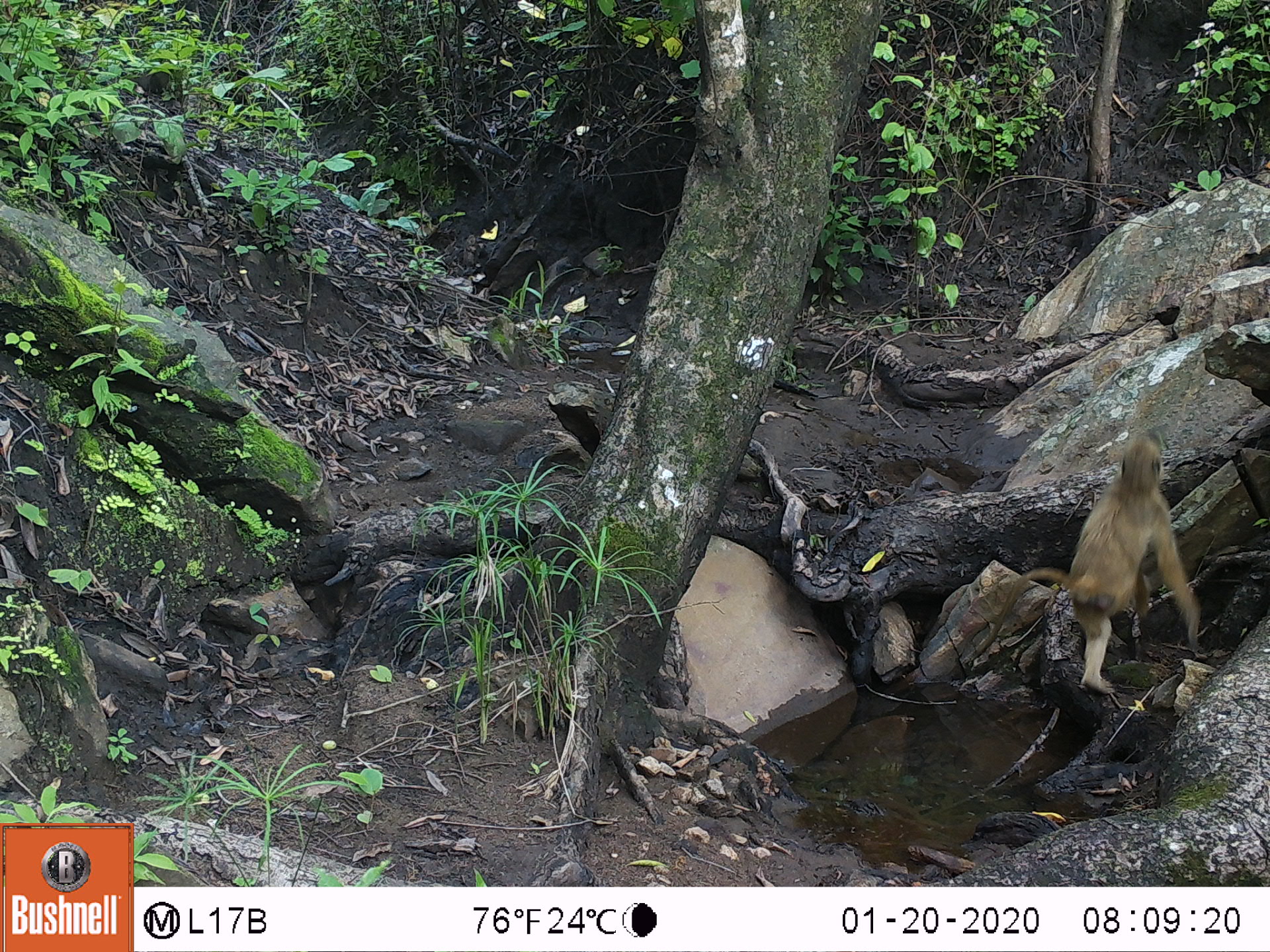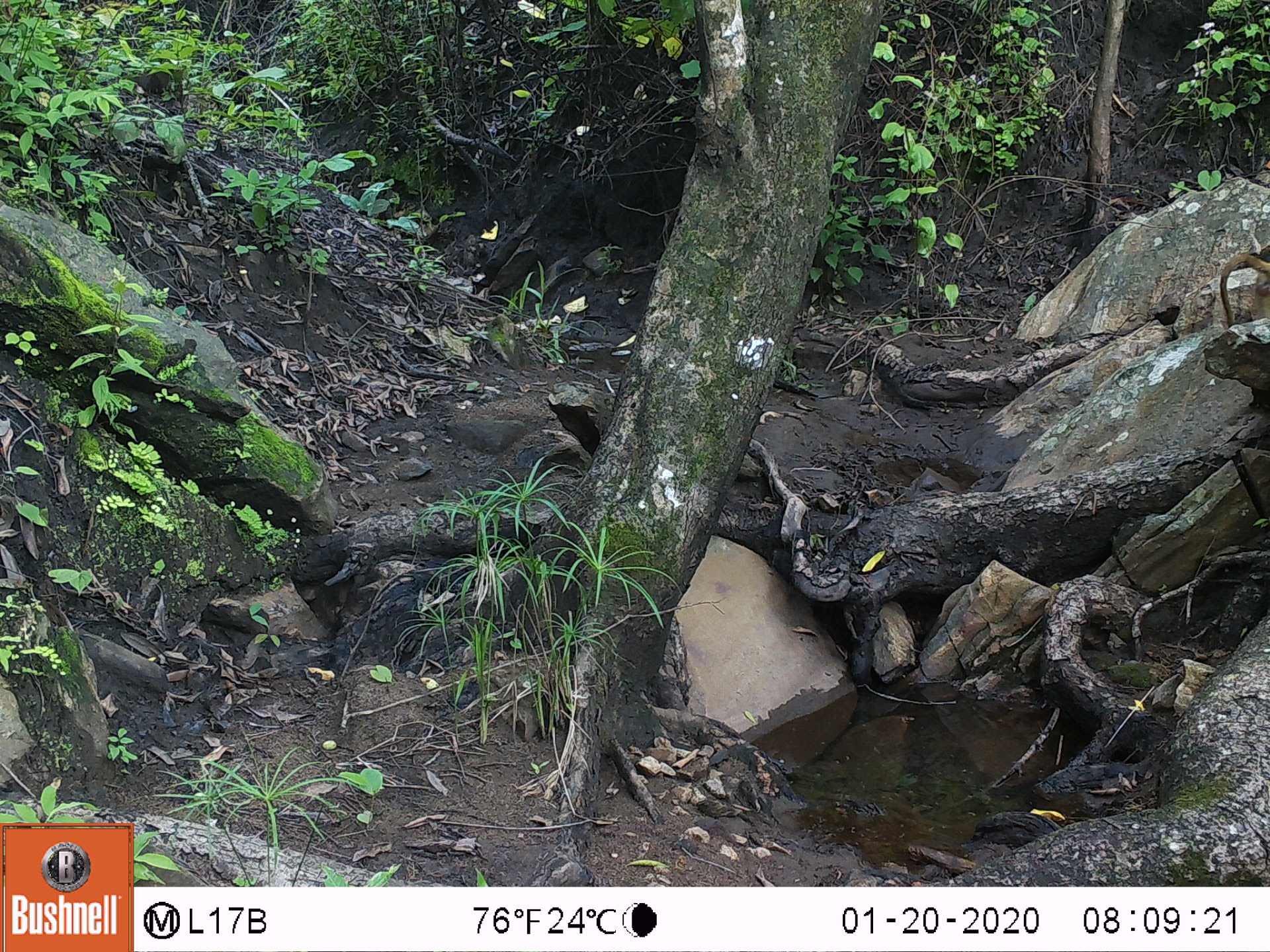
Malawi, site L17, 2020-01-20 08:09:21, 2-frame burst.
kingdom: Animalia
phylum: Chordata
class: Mammalia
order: Primates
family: Cercopithecidae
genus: Papio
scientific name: Papio cynocephalus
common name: yellow baboon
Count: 1.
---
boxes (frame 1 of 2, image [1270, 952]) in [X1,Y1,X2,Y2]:
yellow baboon: [986,432,1190,705]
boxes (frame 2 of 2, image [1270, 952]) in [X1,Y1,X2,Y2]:
yellow baboon: [1217,247,1267,328]